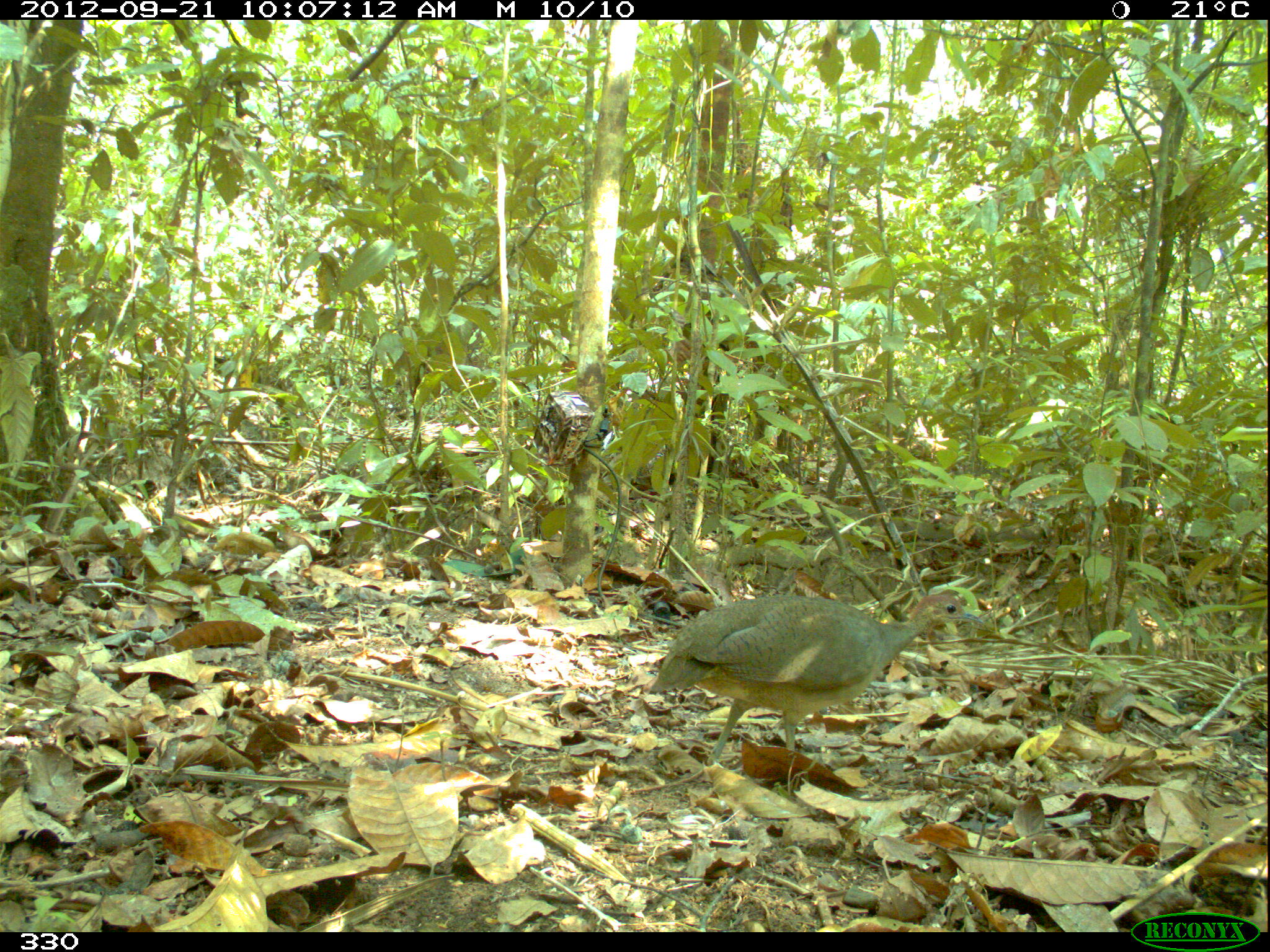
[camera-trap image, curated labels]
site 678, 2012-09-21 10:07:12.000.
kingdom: Animalia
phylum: Chordata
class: Aves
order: Galliformes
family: Phasianidae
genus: Alectoris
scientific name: Alectoris rufa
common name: red-legged partridge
Alectoris rufa (red-legged partridge).